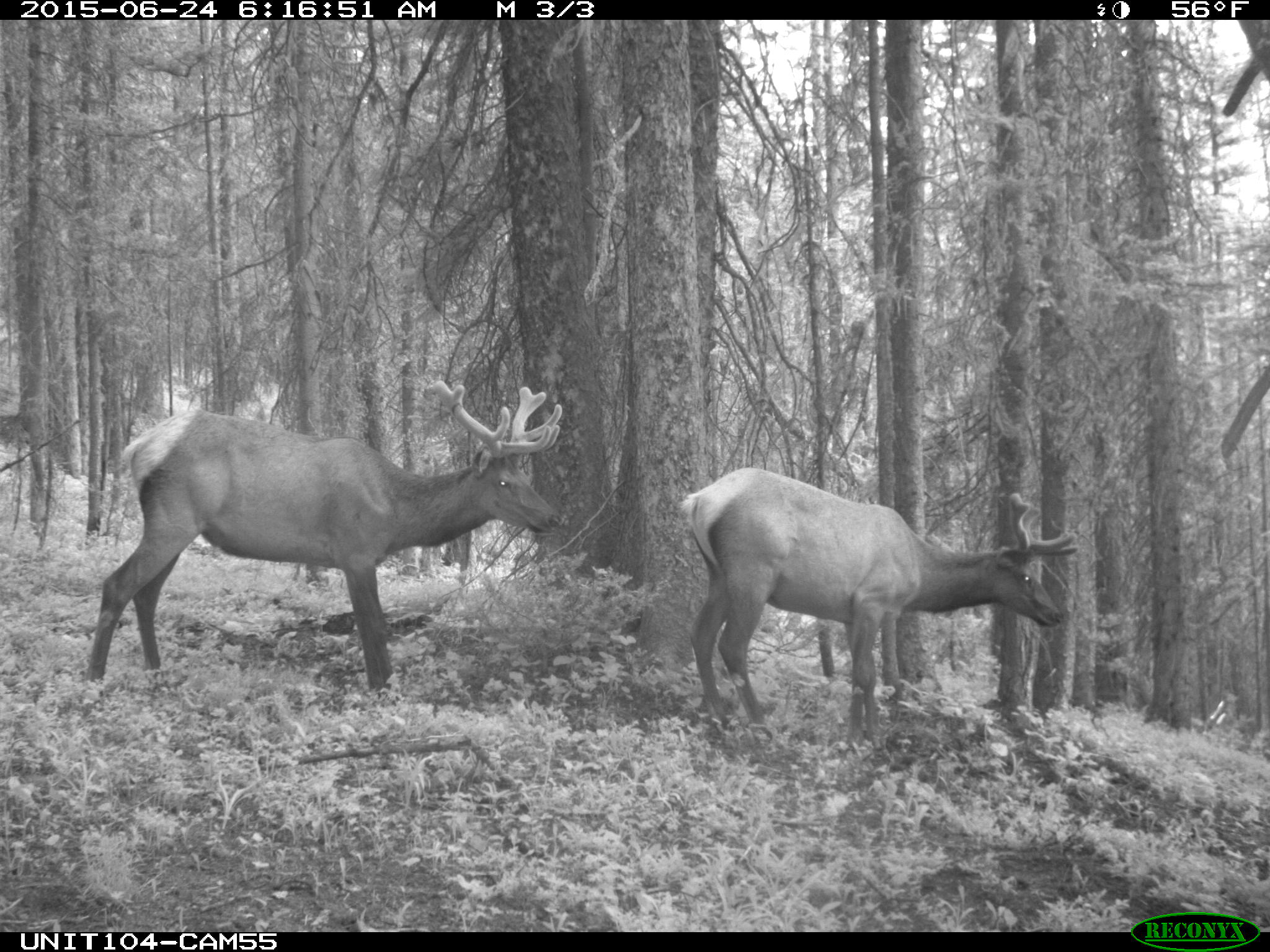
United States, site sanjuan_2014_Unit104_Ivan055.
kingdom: Animalia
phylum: Chordata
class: Mammalia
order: Artiodactyla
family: Cervidae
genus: Cervus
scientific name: Cervus elaphus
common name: red deer